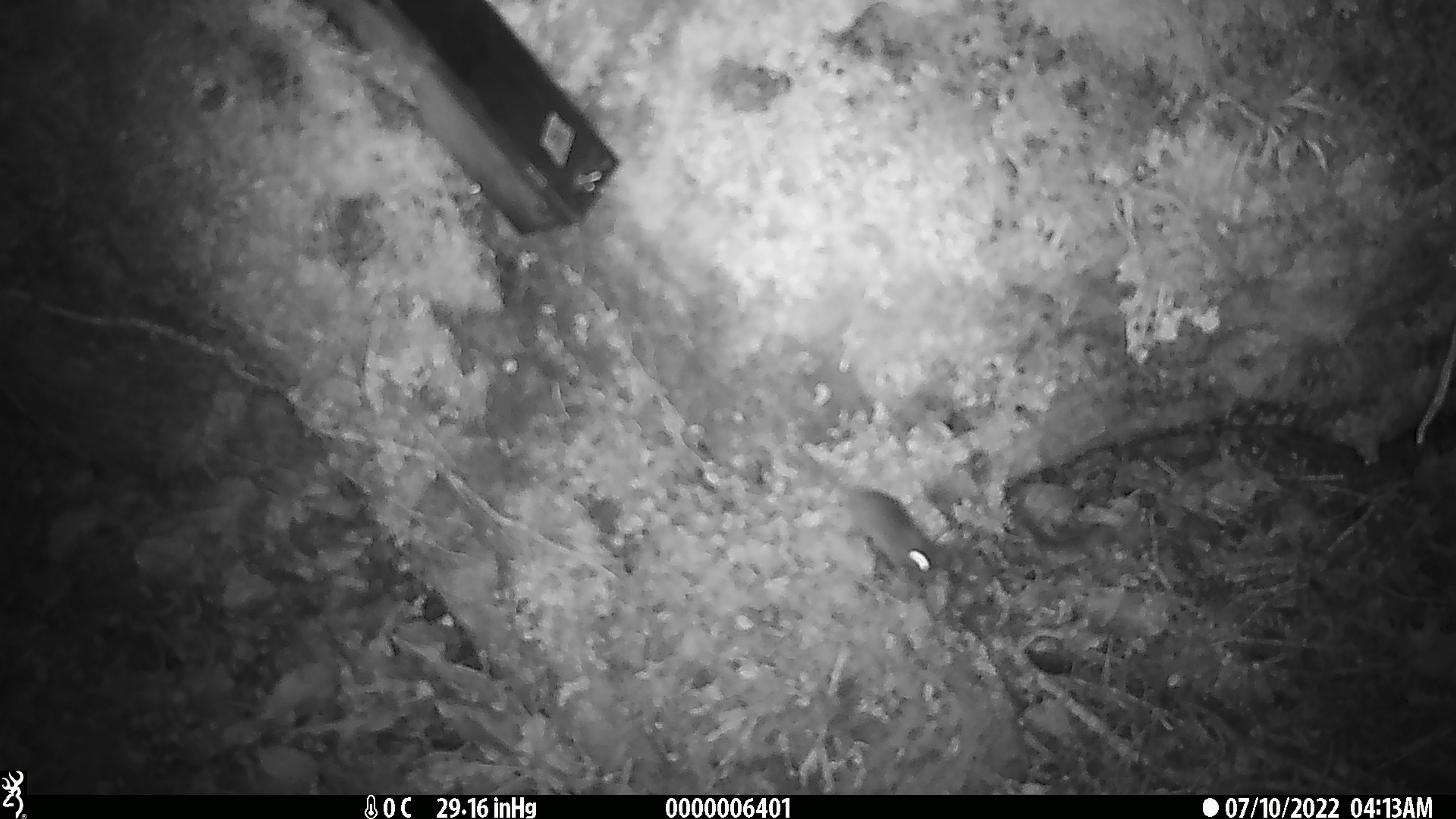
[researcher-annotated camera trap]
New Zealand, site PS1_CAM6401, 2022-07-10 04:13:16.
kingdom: Animalia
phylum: Chordata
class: Mammalia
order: Rodentia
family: Muridae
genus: Mus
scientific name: Mus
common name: mouse